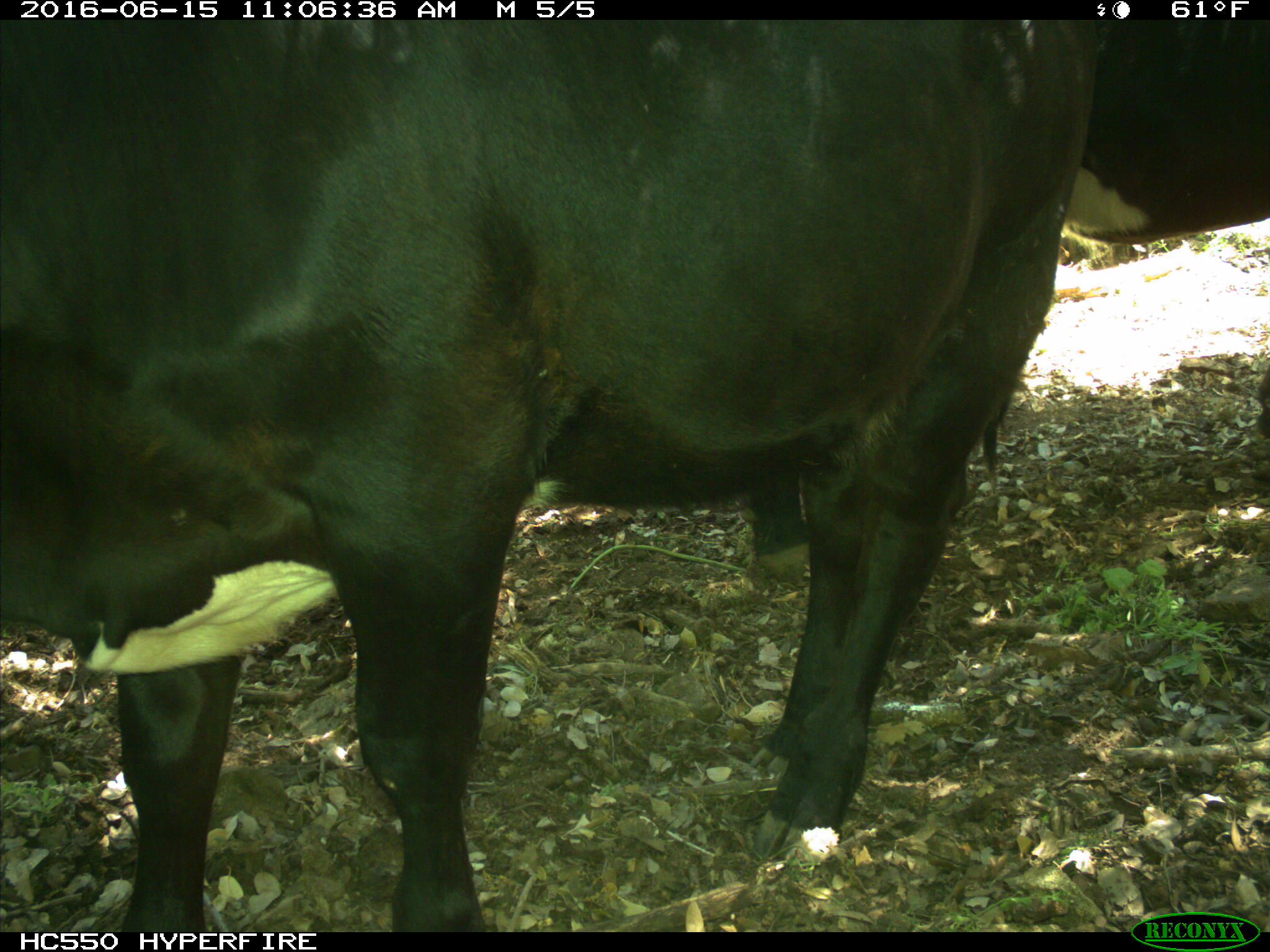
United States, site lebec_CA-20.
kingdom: Animalia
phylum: Chordata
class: Mammalia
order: Artiodactyla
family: Bovidae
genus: Bos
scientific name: Bos taurus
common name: domestic cow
Bos taurus (domestic cow).